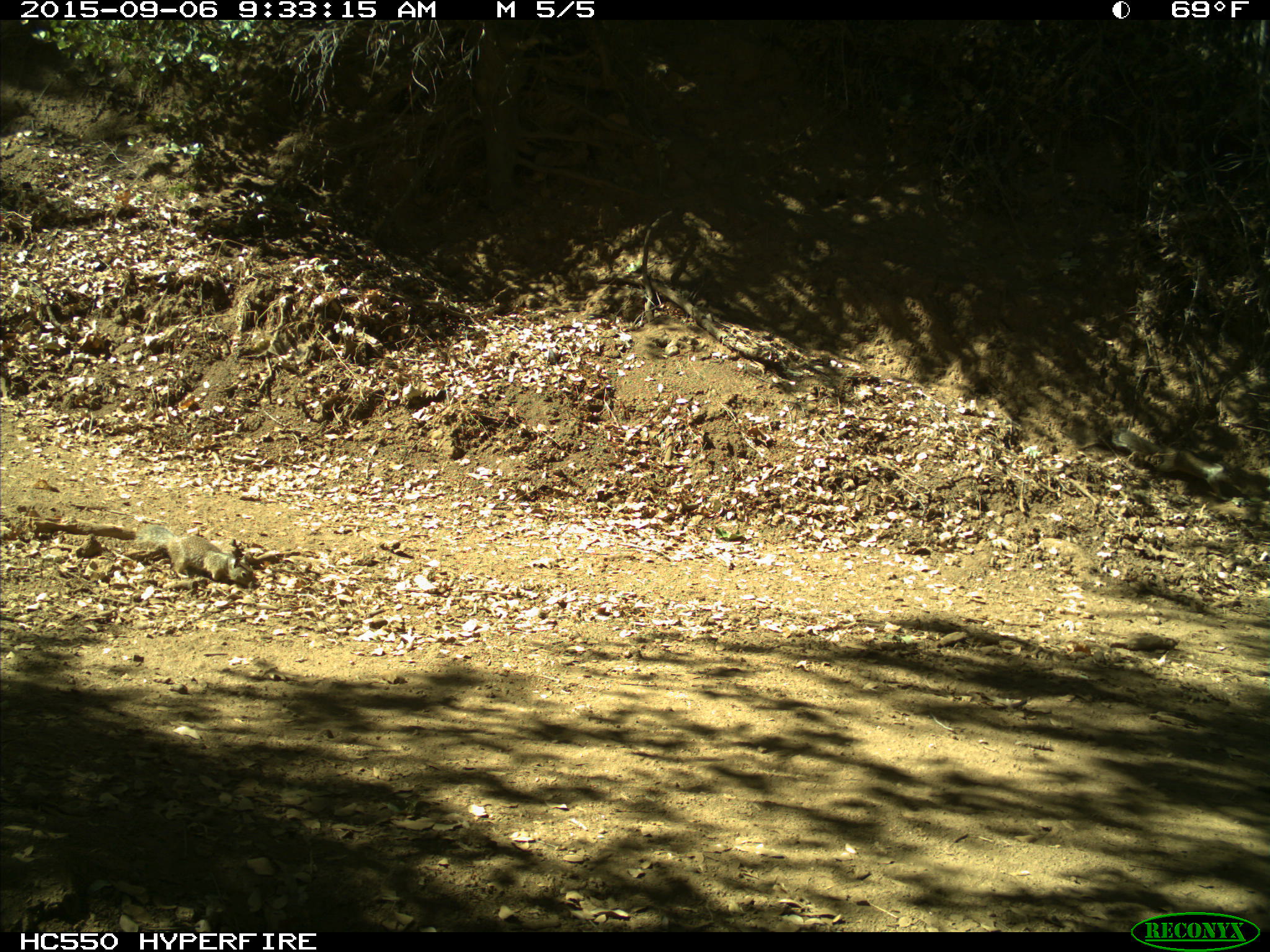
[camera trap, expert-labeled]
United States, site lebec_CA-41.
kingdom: Animalia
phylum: Chordata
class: Mammalia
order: Rodentia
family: Sciuridae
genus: Otospermophilus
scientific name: Otospermophilus beecheyi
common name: california ground squirrel